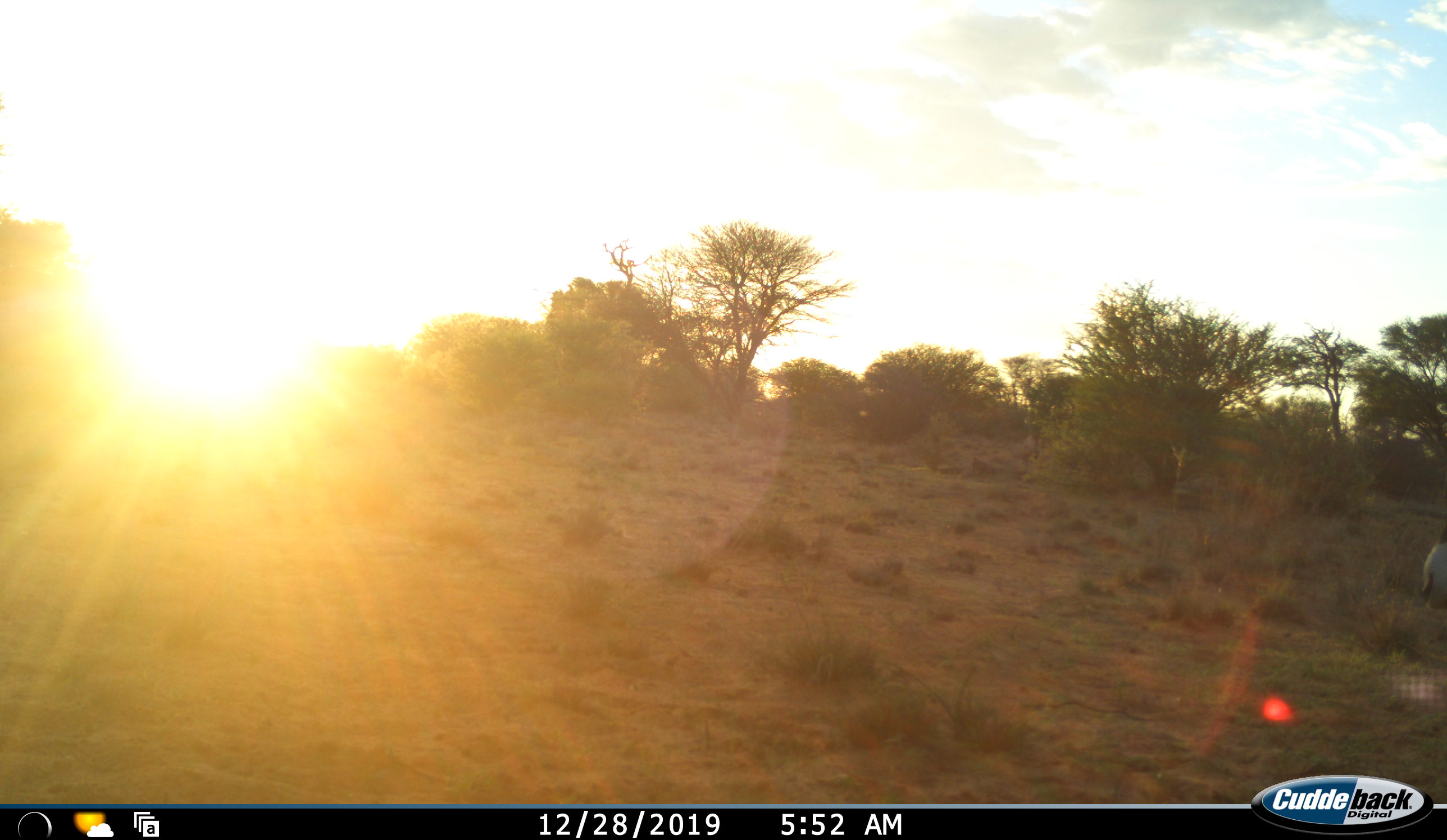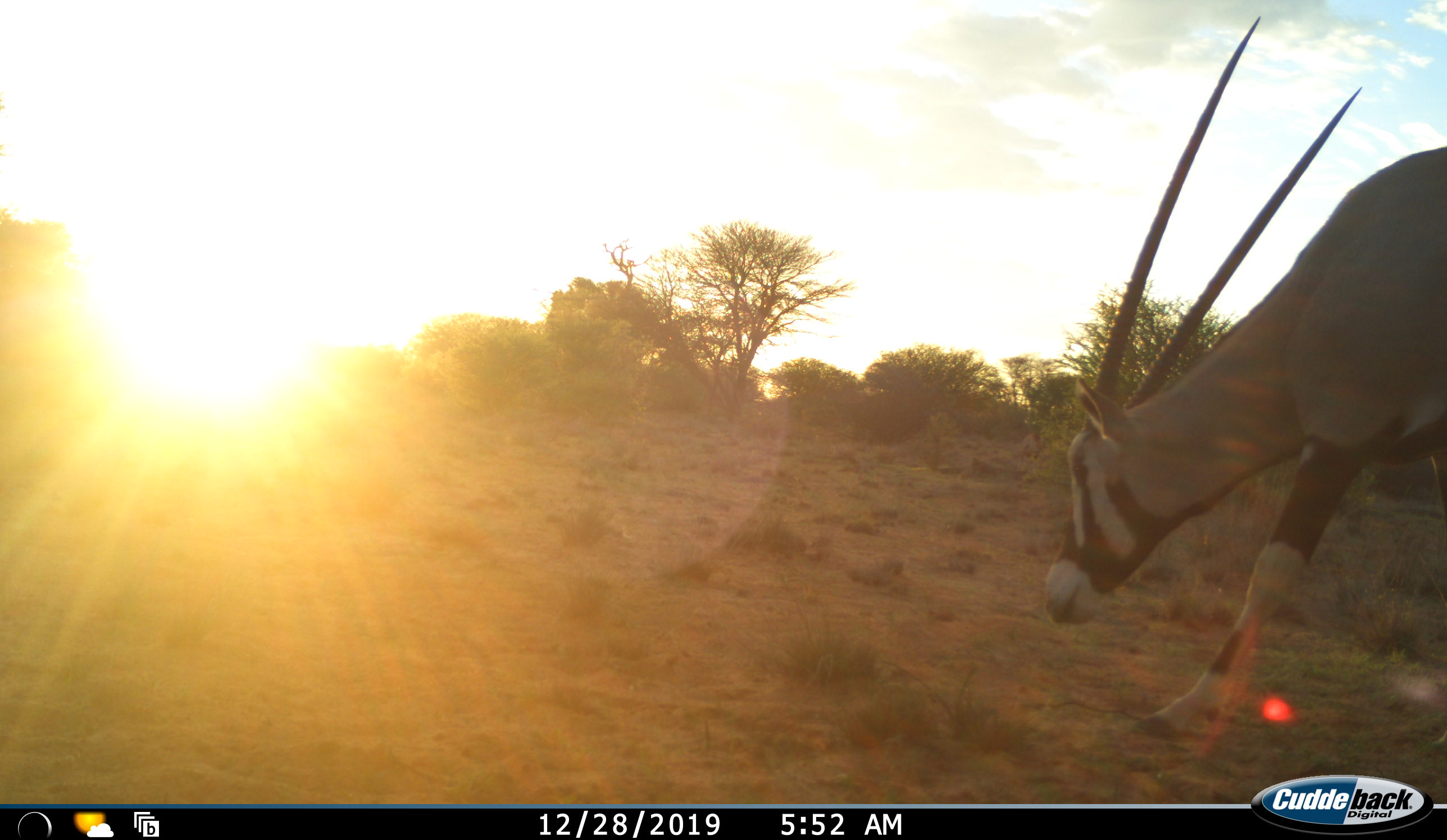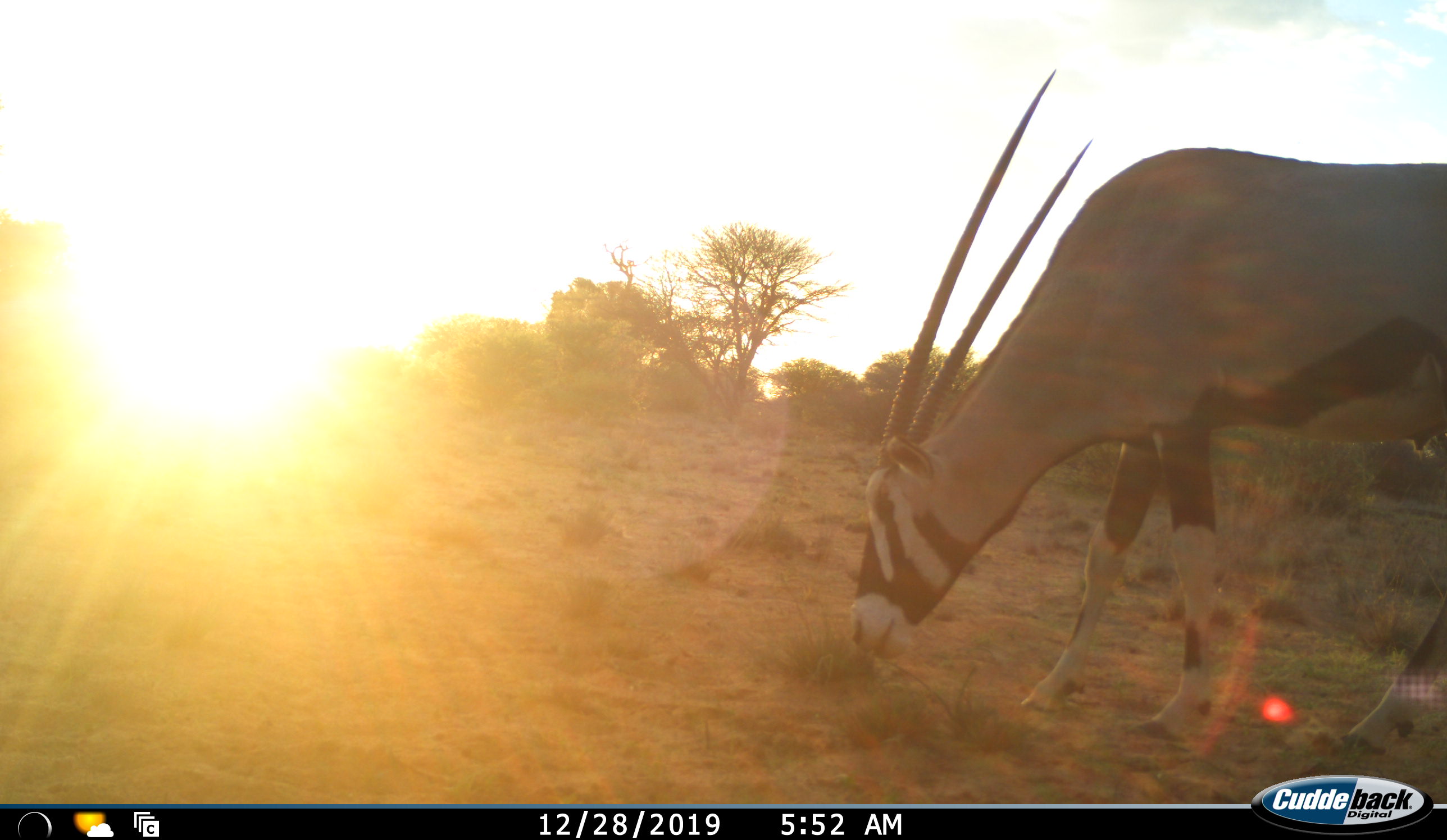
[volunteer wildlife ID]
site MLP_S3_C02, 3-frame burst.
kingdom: Animalia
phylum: Chordata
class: Mammalia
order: Artiodactyla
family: Bovidae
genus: Oryx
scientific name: Oryx gazella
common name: gemsbok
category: oryx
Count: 1.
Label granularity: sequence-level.